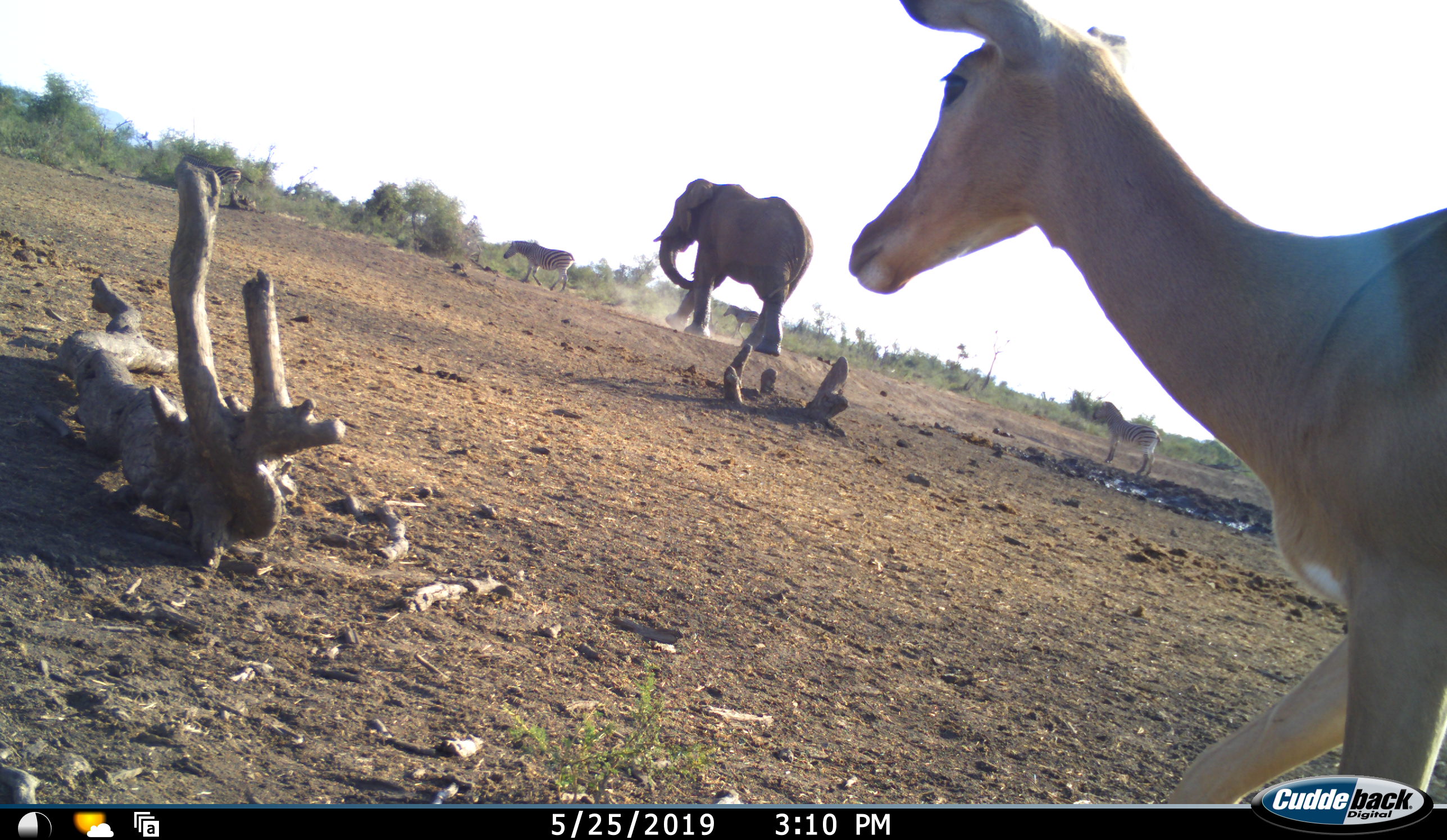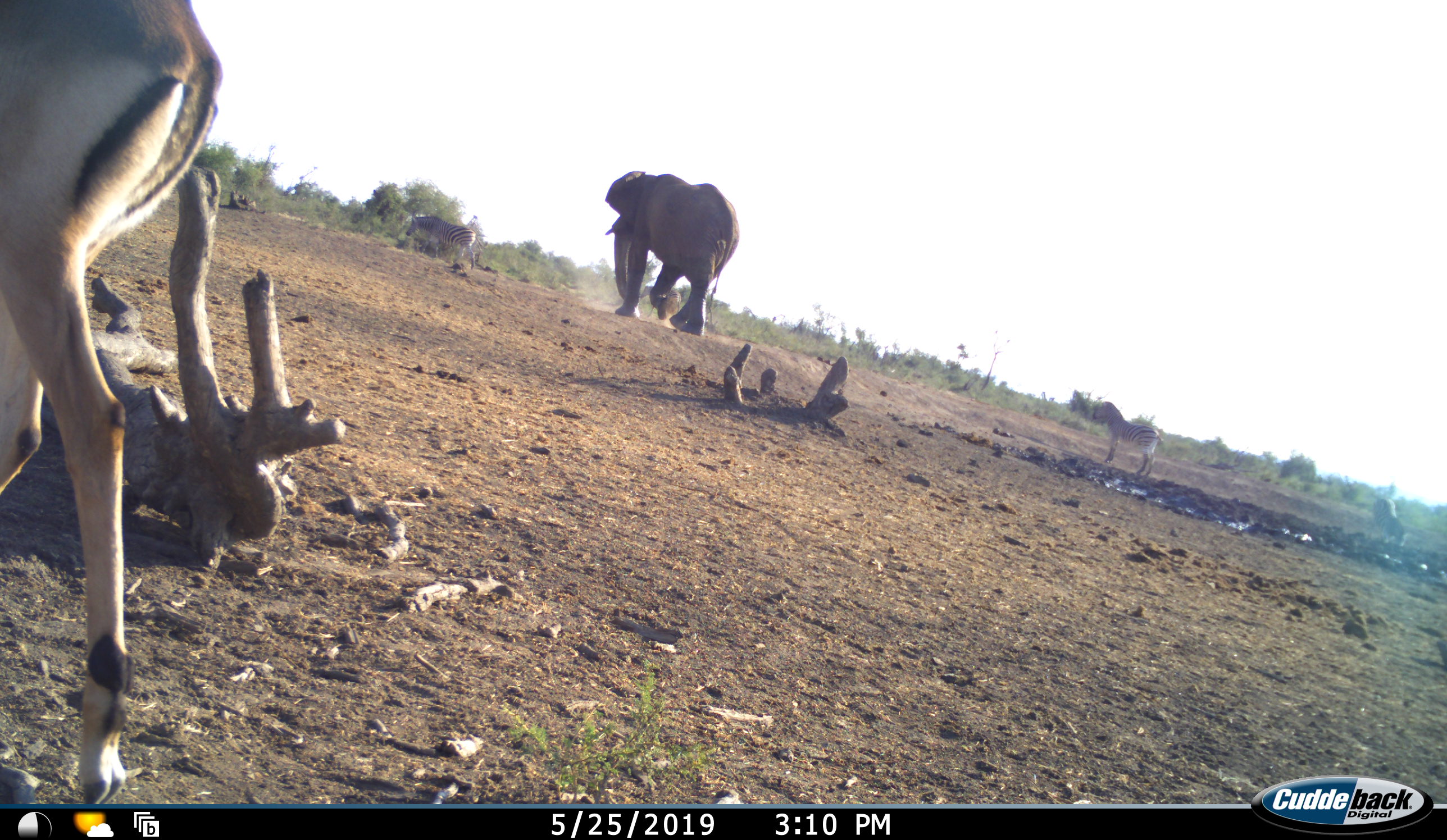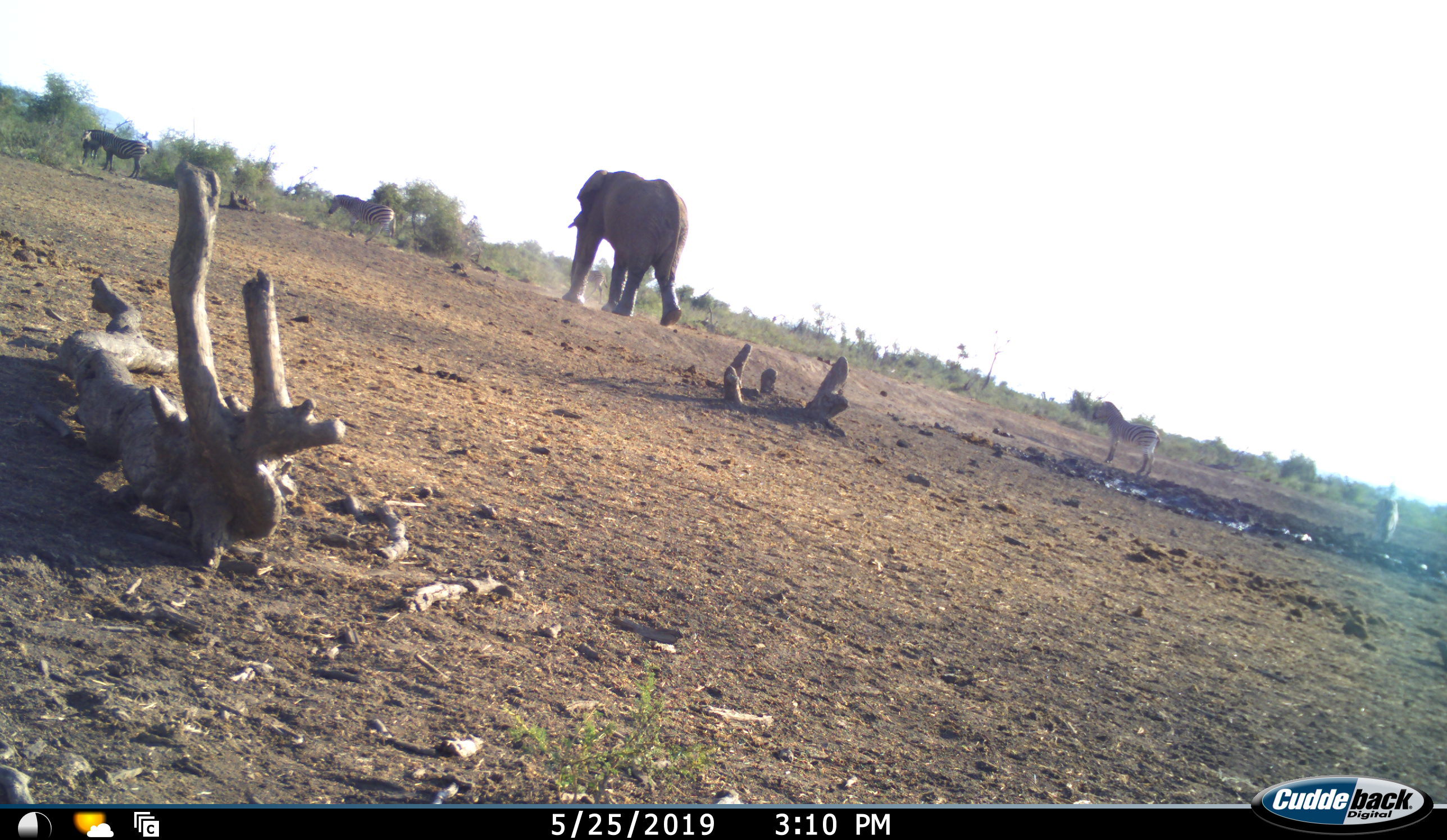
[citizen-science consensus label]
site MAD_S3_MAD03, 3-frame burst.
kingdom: Animalia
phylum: Chordata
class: Mammalia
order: Proboscidea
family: Elephantidae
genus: Loxodonta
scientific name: Loxodonta africana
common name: african bush elephant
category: elephant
Elephant (african bush elephant) (Loxodonta africana), count 1. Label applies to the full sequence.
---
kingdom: Animalia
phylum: Chordata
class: Mammalia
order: Artiodactyla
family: Bovidae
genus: Aepyceros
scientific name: Aepyceros melampus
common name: impala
Impala (Aepyceros melampus), count 1. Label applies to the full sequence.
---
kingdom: Animalia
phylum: Chordata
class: Mammalia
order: Perissodactyla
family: Equidae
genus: Equus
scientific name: Equus quagga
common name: plains zebra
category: zebraplains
Zebraplains (plains zebra) (Equus quagga), count 4. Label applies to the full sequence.